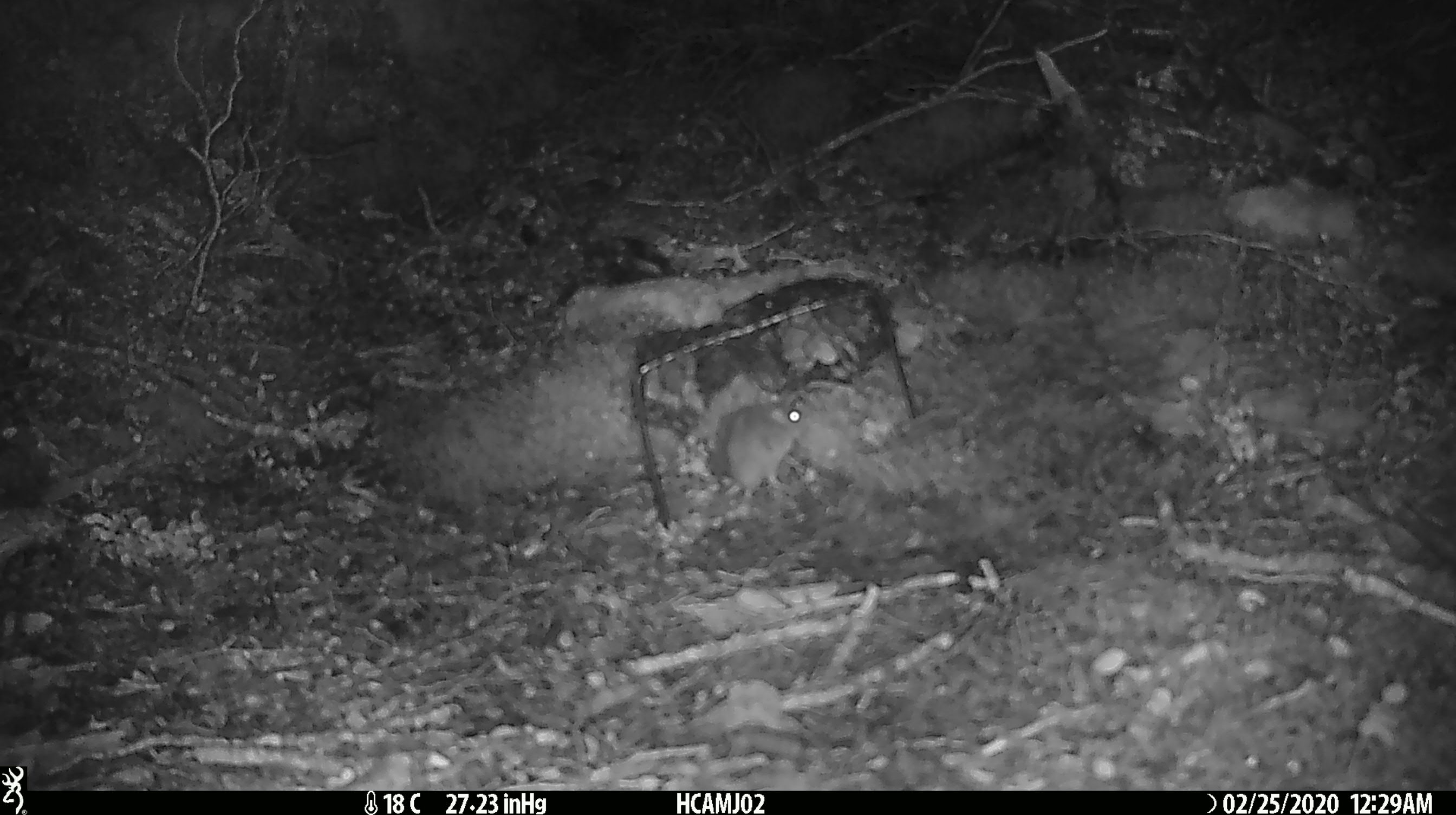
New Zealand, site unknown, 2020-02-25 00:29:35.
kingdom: Animalia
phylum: Chordata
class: Mammalia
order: Rodentia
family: Muridae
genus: Mus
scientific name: Mus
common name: mouse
Mouse (Mus).